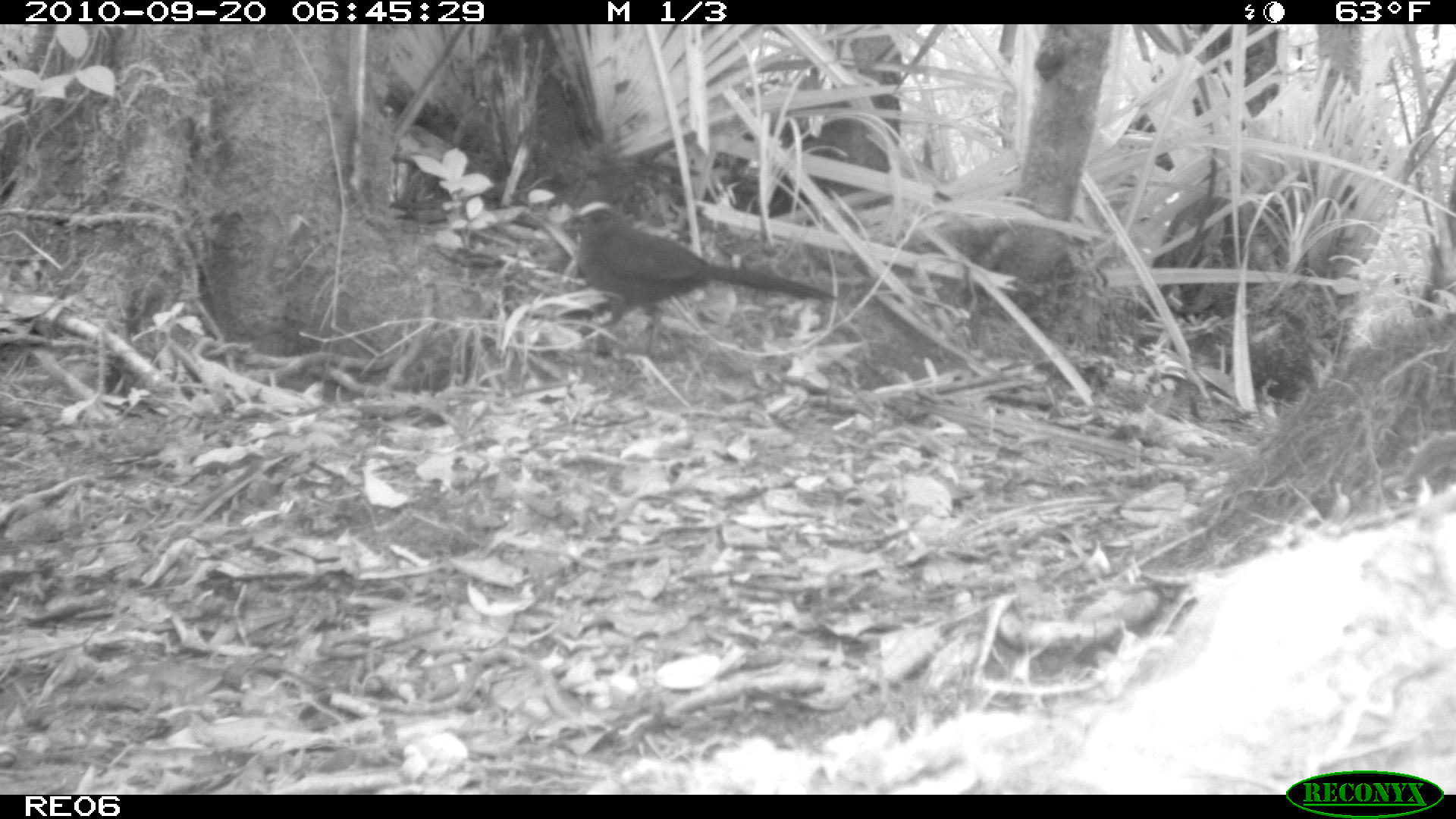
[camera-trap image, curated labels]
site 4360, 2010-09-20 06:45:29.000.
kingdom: Animalia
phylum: Chordata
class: Aves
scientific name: Aves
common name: bird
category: unknown bird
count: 1